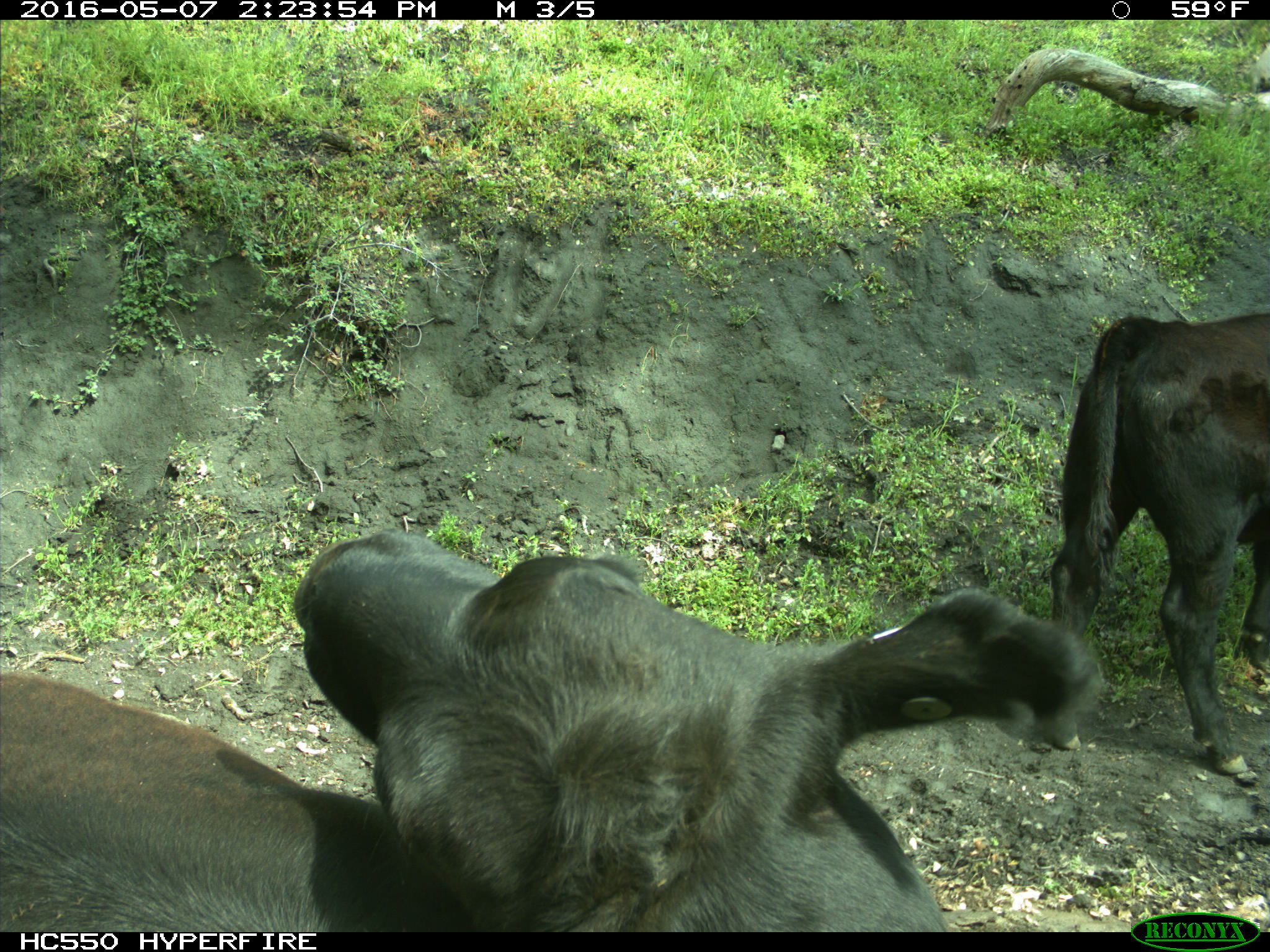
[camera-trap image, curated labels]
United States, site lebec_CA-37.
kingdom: Animalia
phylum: Chordata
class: Mammalia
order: Artiodactyla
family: Bovidae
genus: Bos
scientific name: Bos taurus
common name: domestic cow